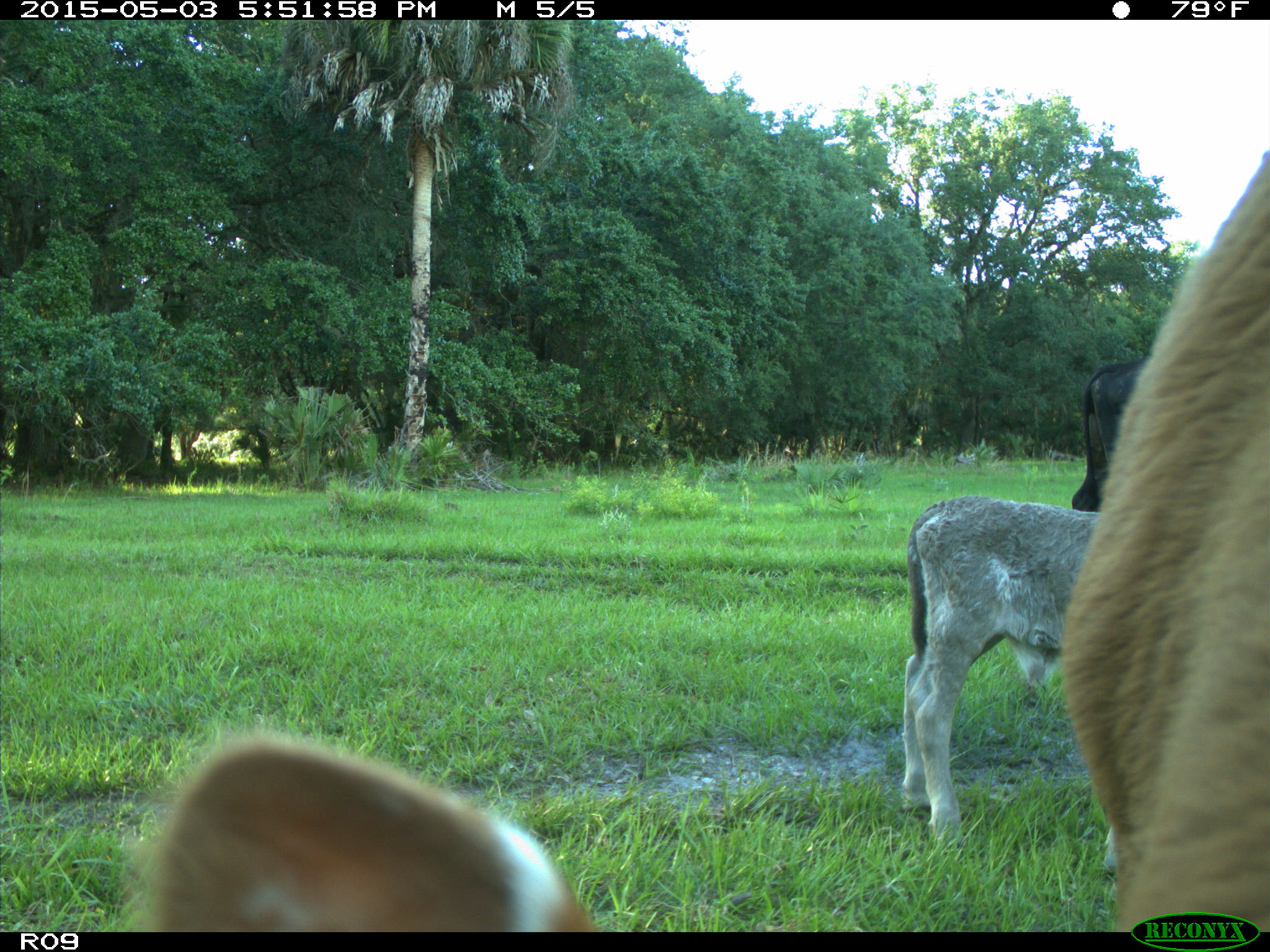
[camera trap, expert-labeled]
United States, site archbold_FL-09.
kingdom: Animalia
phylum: Chordata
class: Mammalia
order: Artiodactyla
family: Bovidae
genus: Bos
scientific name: Bos taurus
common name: domestic cow